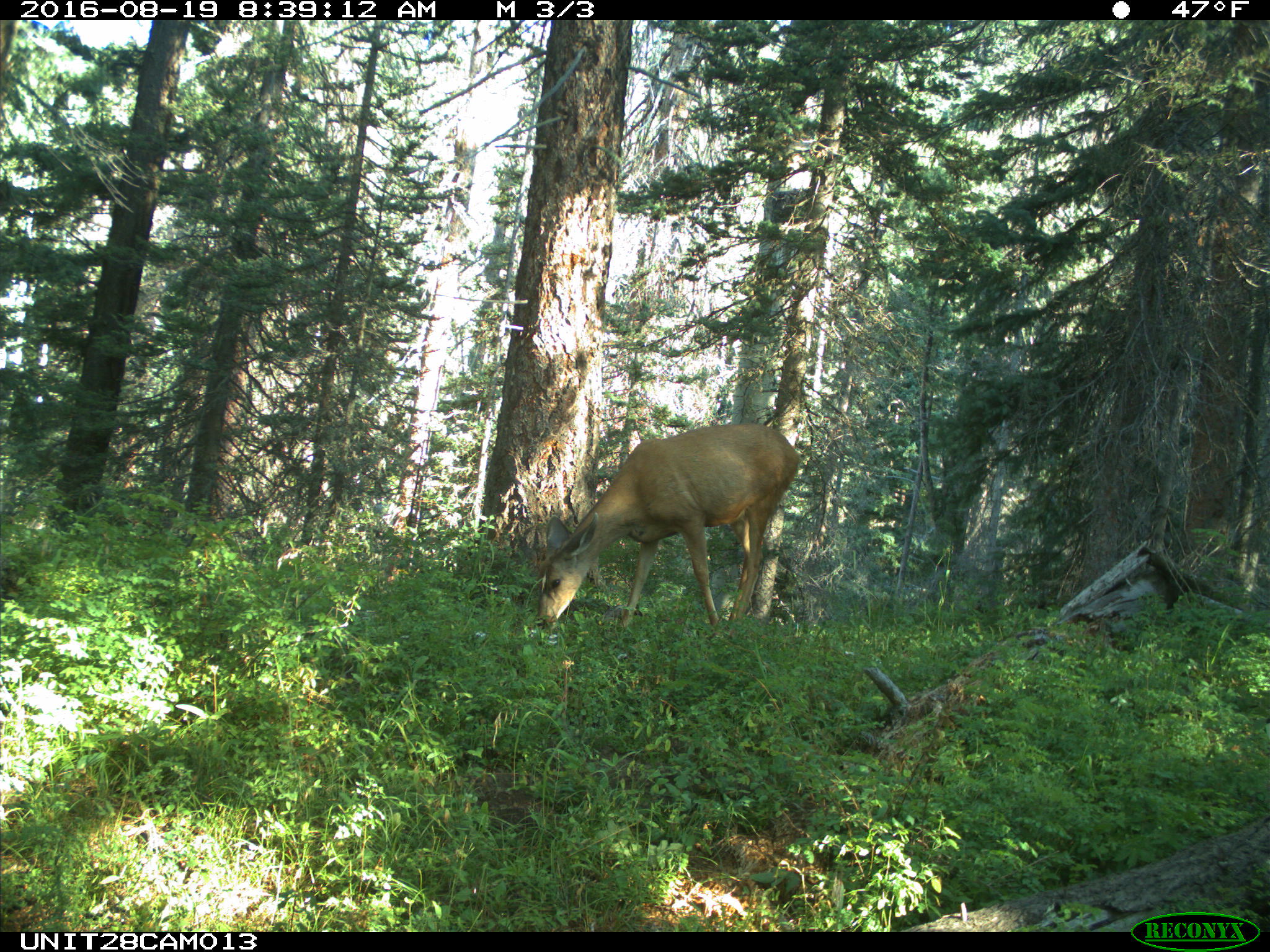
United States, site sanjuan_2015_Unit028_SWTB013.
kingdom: Animalia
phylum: Chordata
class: Mammalia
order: Artiodactyla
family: Cervidae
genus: Odocoileus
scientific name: Odocoileus hemionus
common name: mule deer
Odocoileus hemionus (mule deer).